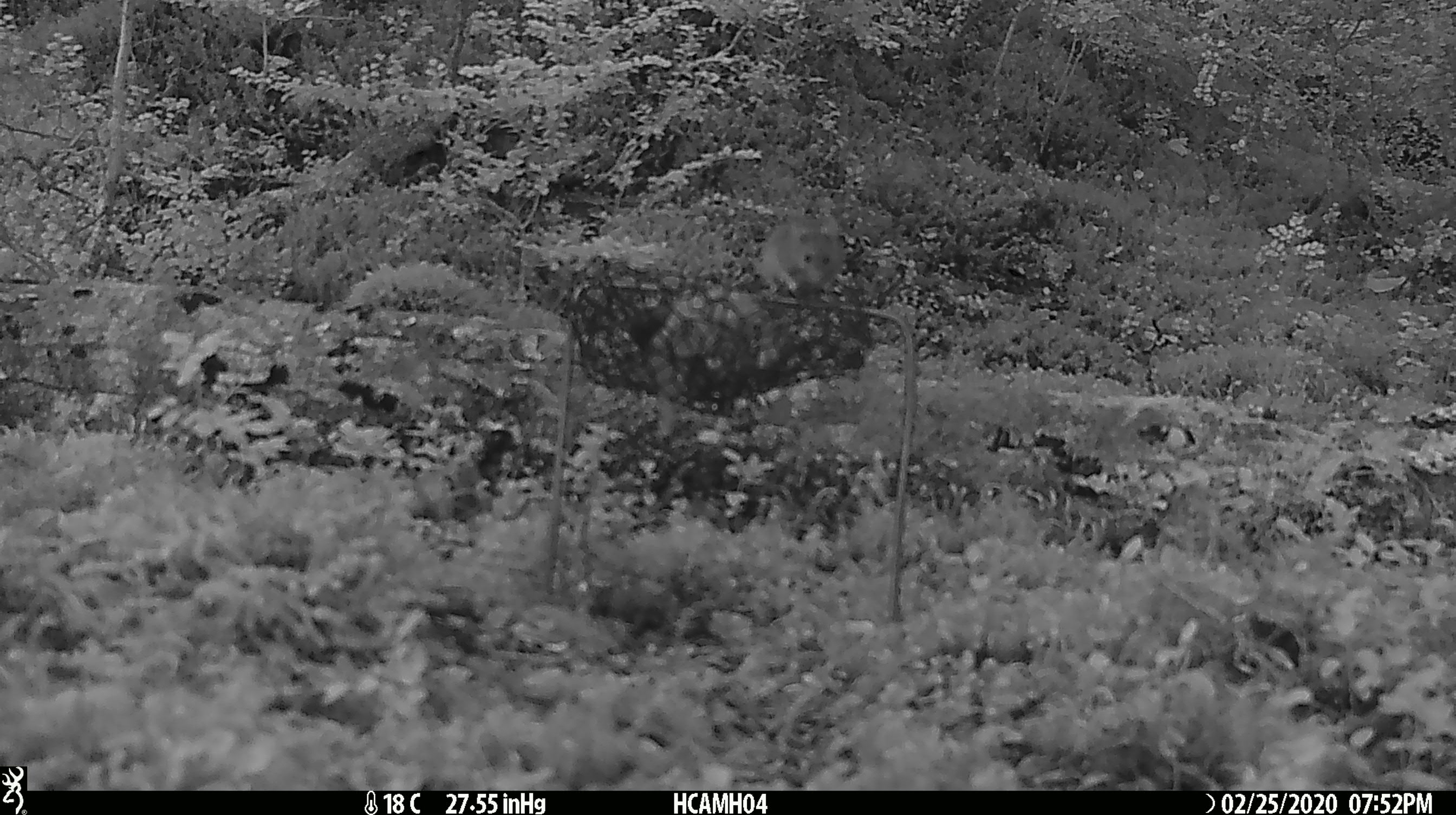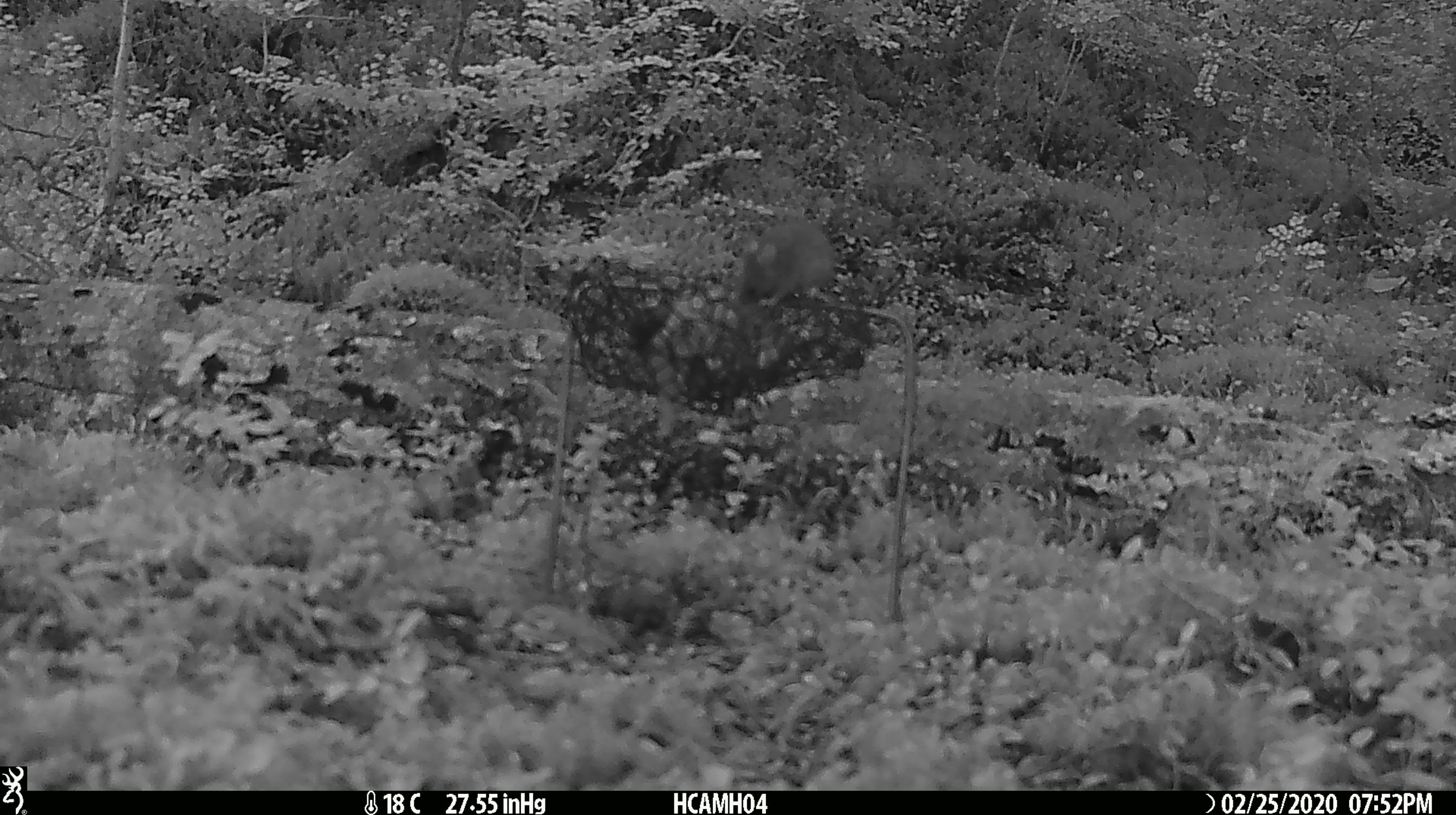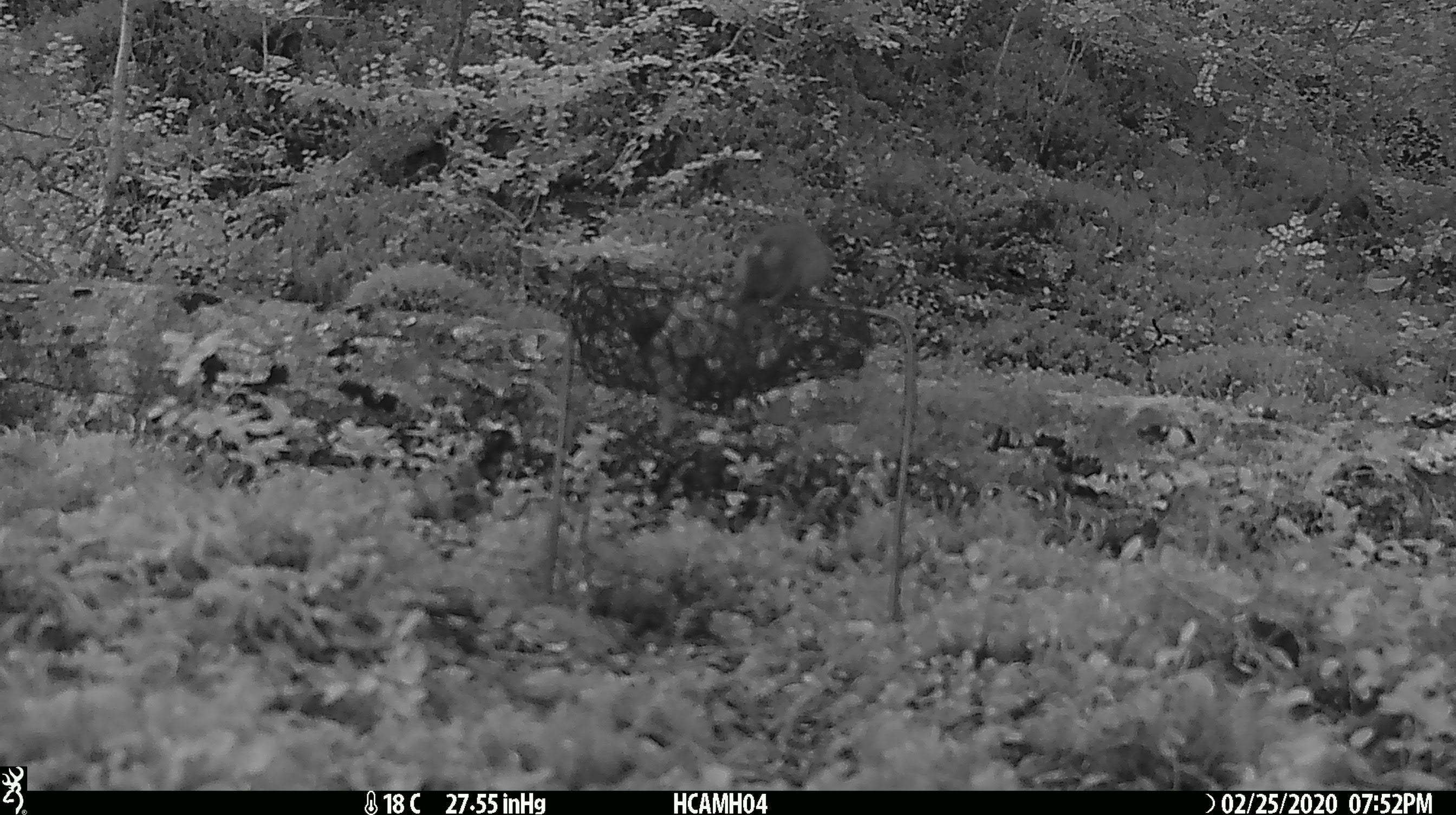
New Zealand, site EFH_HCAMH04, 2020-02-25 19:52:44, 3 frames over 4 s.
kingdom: Animalia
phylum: Chordata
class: Mammalia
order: Rodentia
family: Muridae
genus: Mus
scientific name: Mus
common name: mouse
Mouse (Mus).